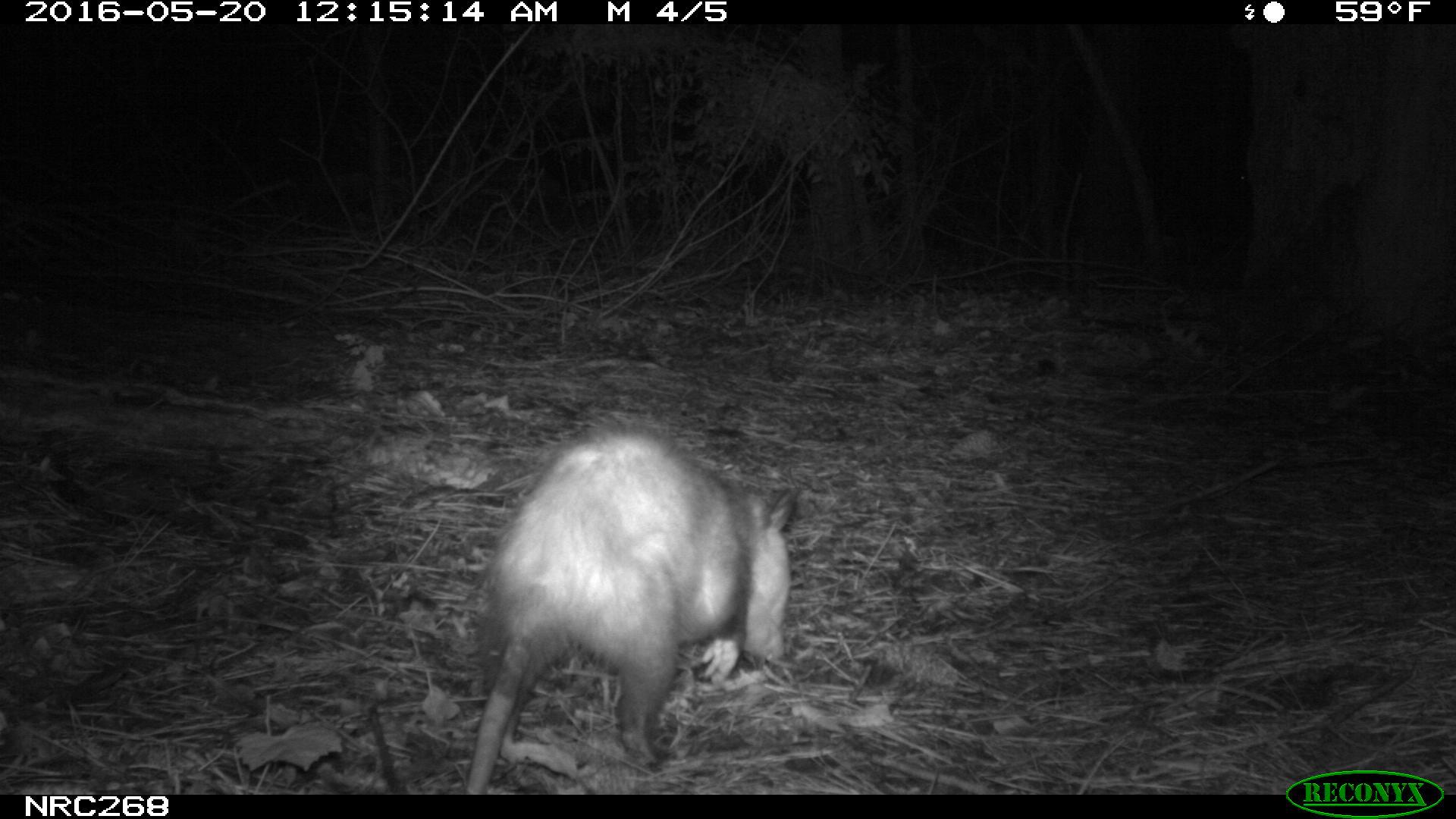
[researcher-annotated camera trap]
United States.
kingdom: Animalia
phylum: Chordata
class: Mammalia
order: Didelphimorphia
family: Didelphidae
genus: Didelphis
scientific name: Didelphis virginiana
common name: virginia opossum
Virginia Opossum (Didelphis virginiana).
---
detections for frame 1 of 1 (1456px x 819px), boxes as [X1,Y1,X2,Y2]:
Virginia Opossum: [459,412,810,795]